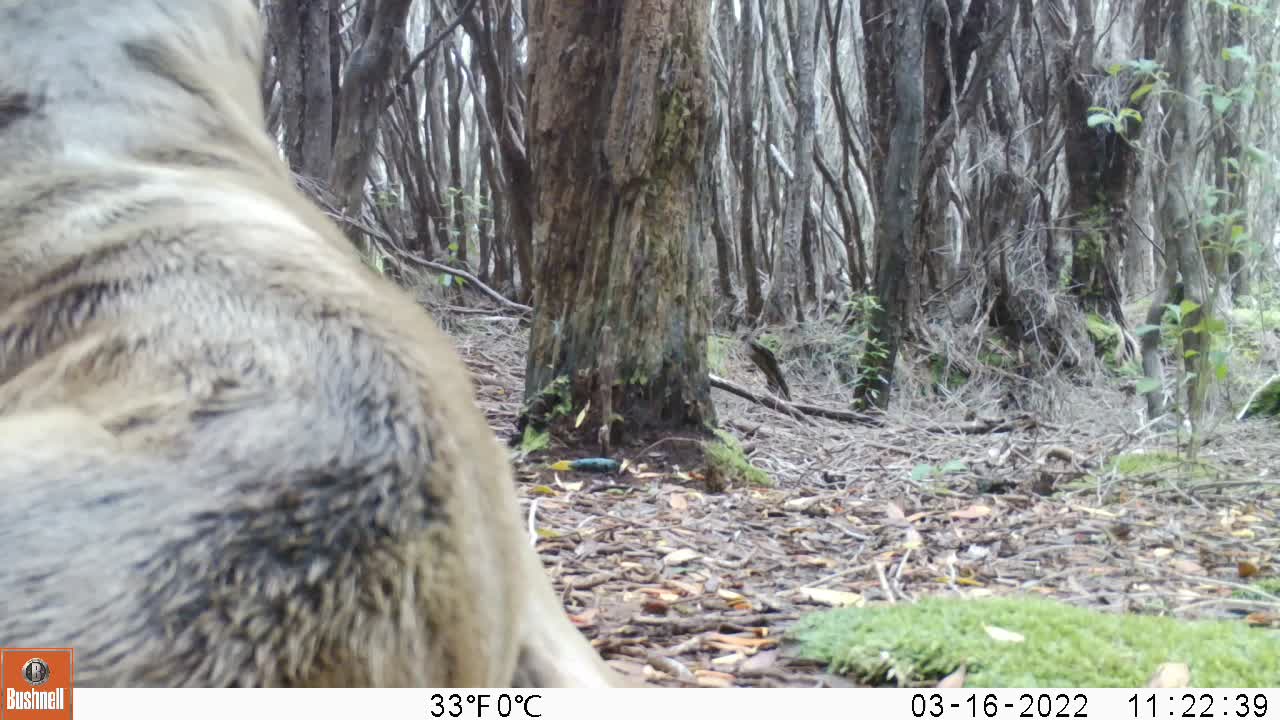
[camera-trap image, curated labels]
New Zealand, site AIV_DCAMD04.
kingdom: Animalia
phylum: Chordata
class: Mammalia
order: Carnivora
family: Otariidae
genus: Phocarctos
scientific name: Phocarctos hookeri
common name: new zealand sea lion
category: sealion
Sealion (new zealand sea lion) (Phocarctos hookeri).